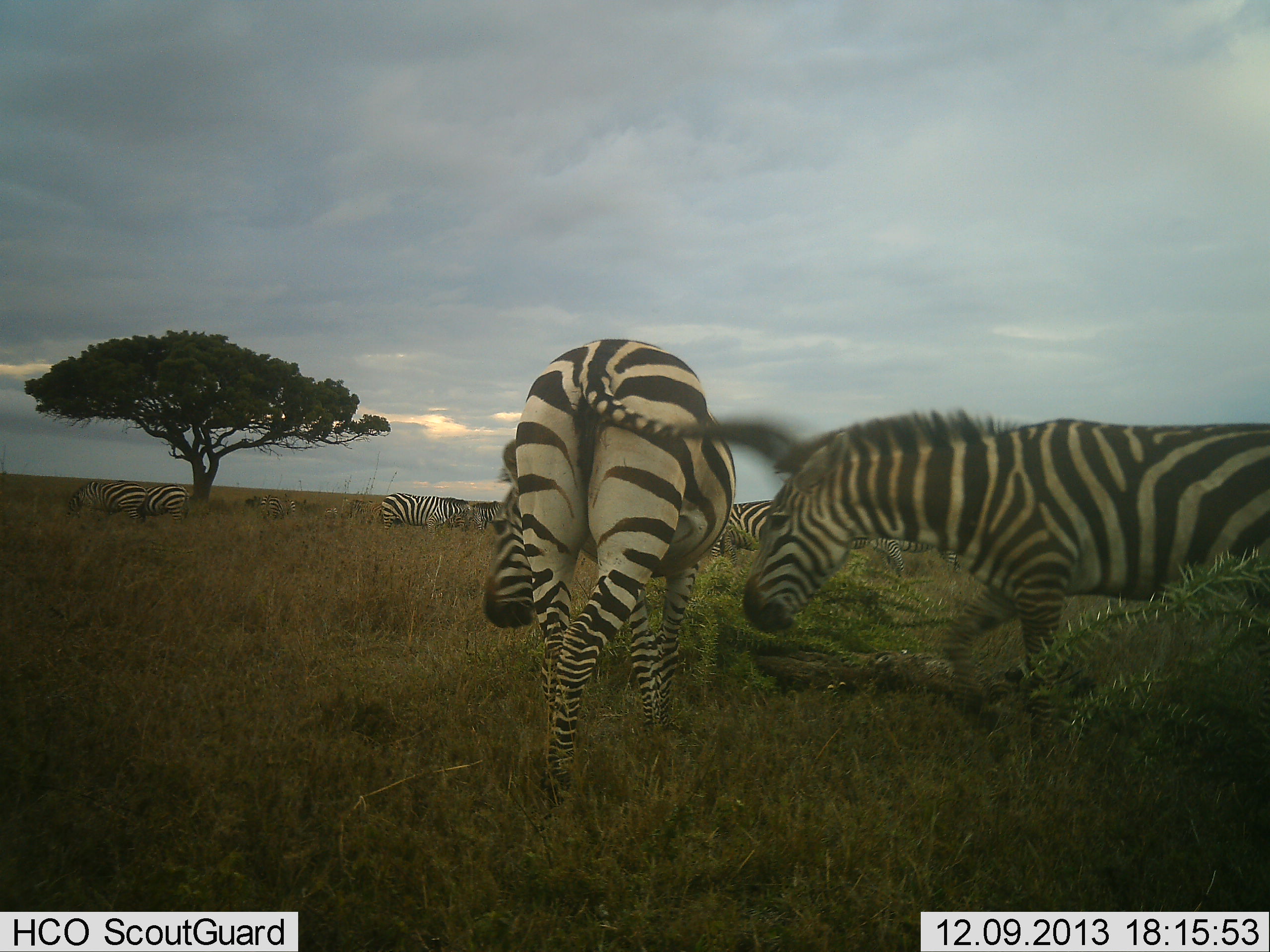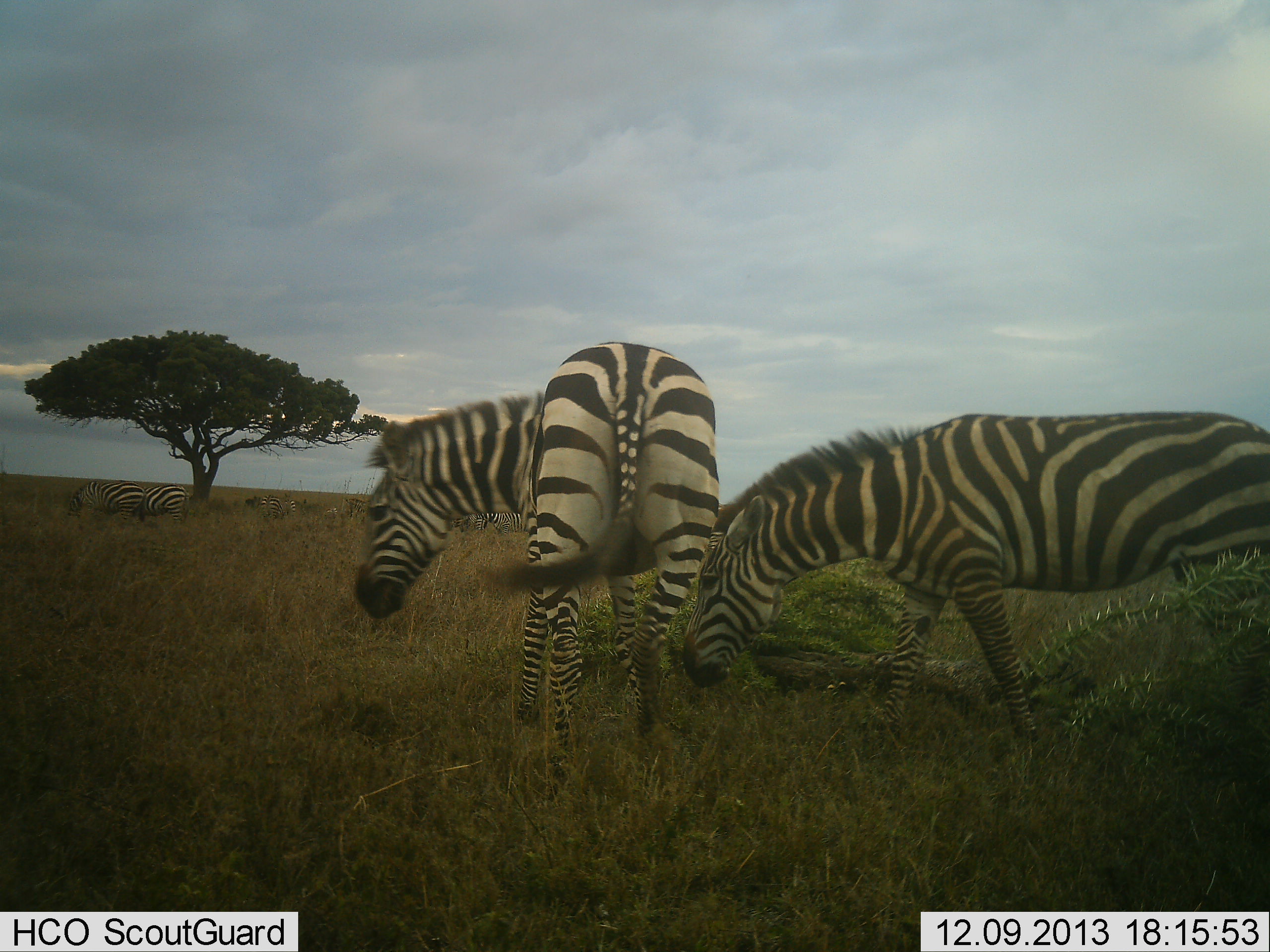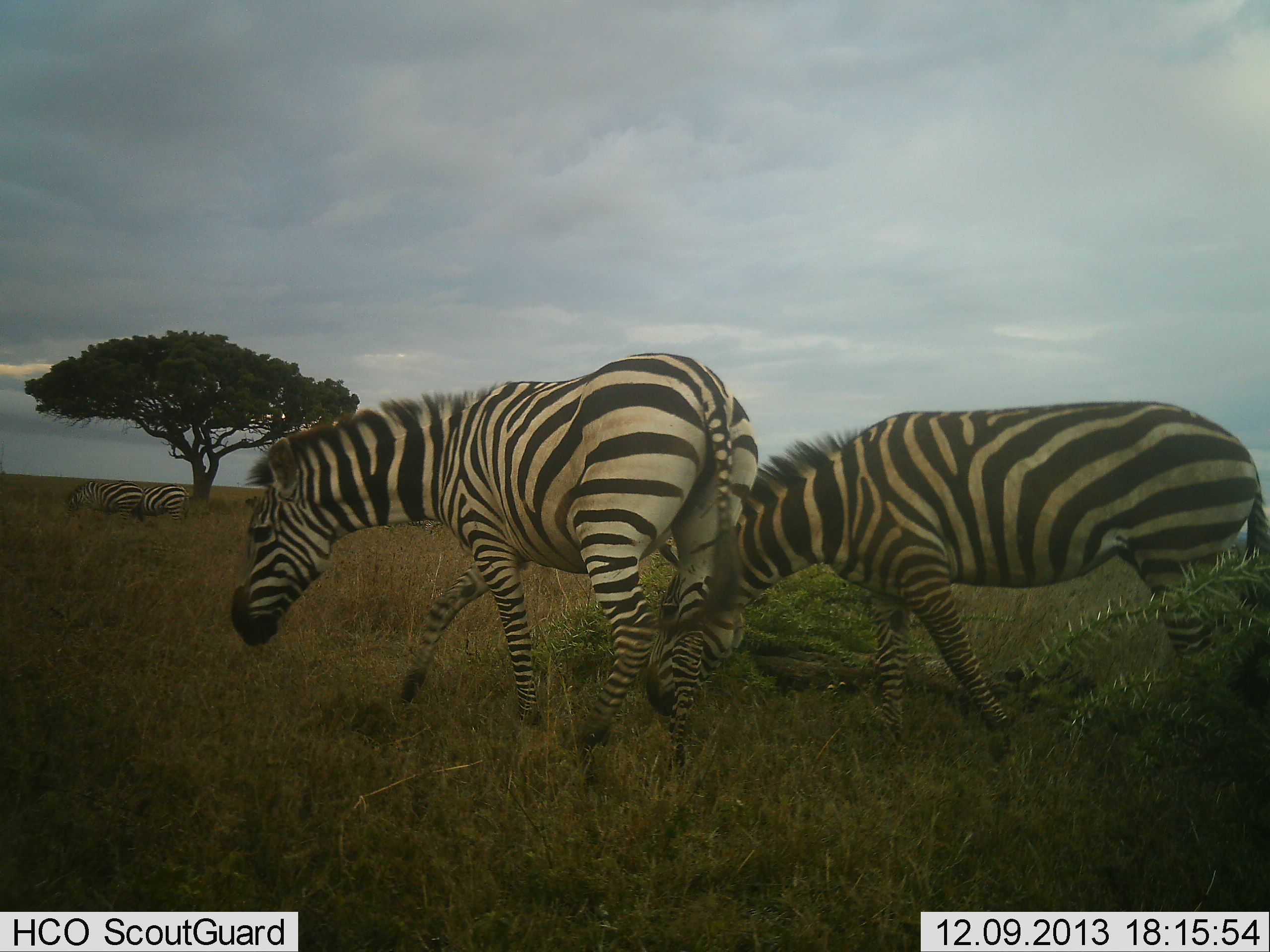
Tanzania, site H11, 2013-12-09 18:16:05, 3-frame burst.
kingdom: Animalia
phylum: Chordata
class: Mammalia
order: Perissodactyla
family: Equidae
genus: Equus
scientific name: Equus quagga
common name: plains zebra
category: zebra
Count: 9.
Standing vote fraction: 40%.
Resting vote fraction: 0%.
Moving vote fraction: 80%.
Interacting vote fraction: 20%.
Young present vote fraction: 0%.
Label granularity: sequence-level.